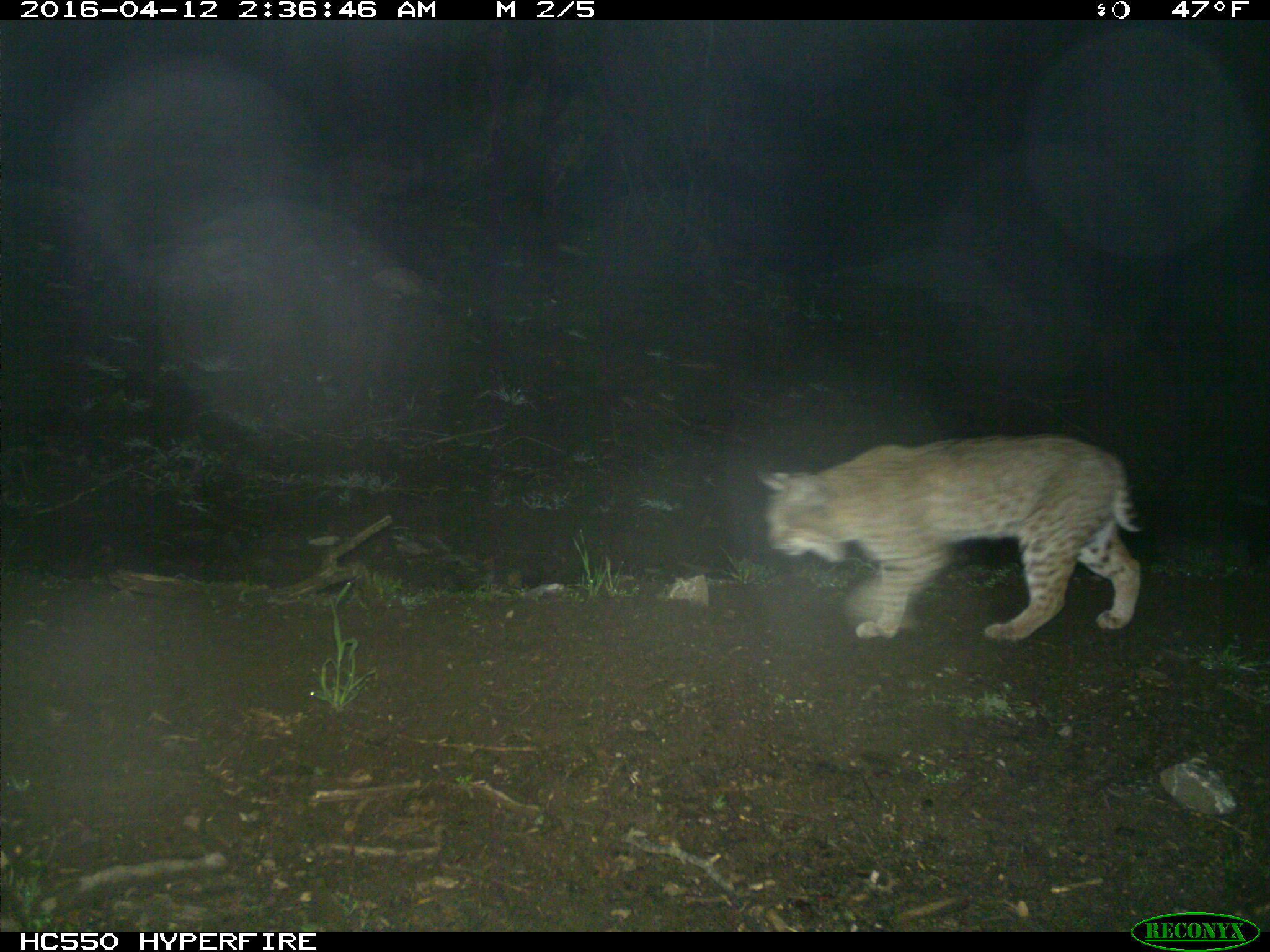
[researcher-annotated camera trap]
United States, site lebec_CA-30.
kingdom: Animalia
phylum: Chordata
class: Mammalia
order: Carnivora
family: Felidae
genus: Lynx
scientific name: Lynx rufus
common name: bobcat